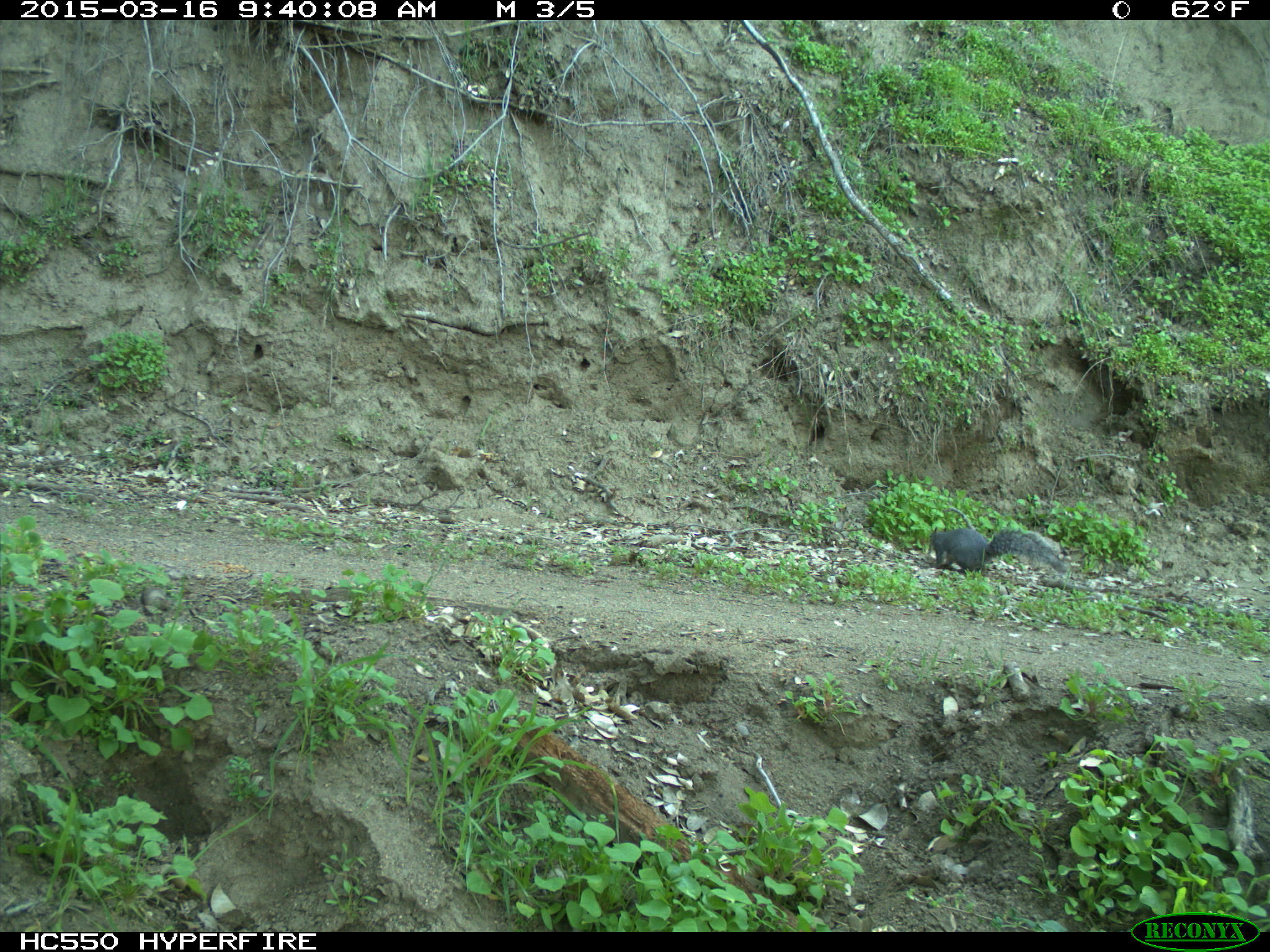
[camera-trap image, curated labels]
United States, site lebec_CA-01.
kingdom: Animalia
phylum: Chordata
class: Mammalia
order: Rodentia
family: Sciuridae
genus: Sciurus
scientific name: Sciurus carolinensis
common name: eastern gray squirrel